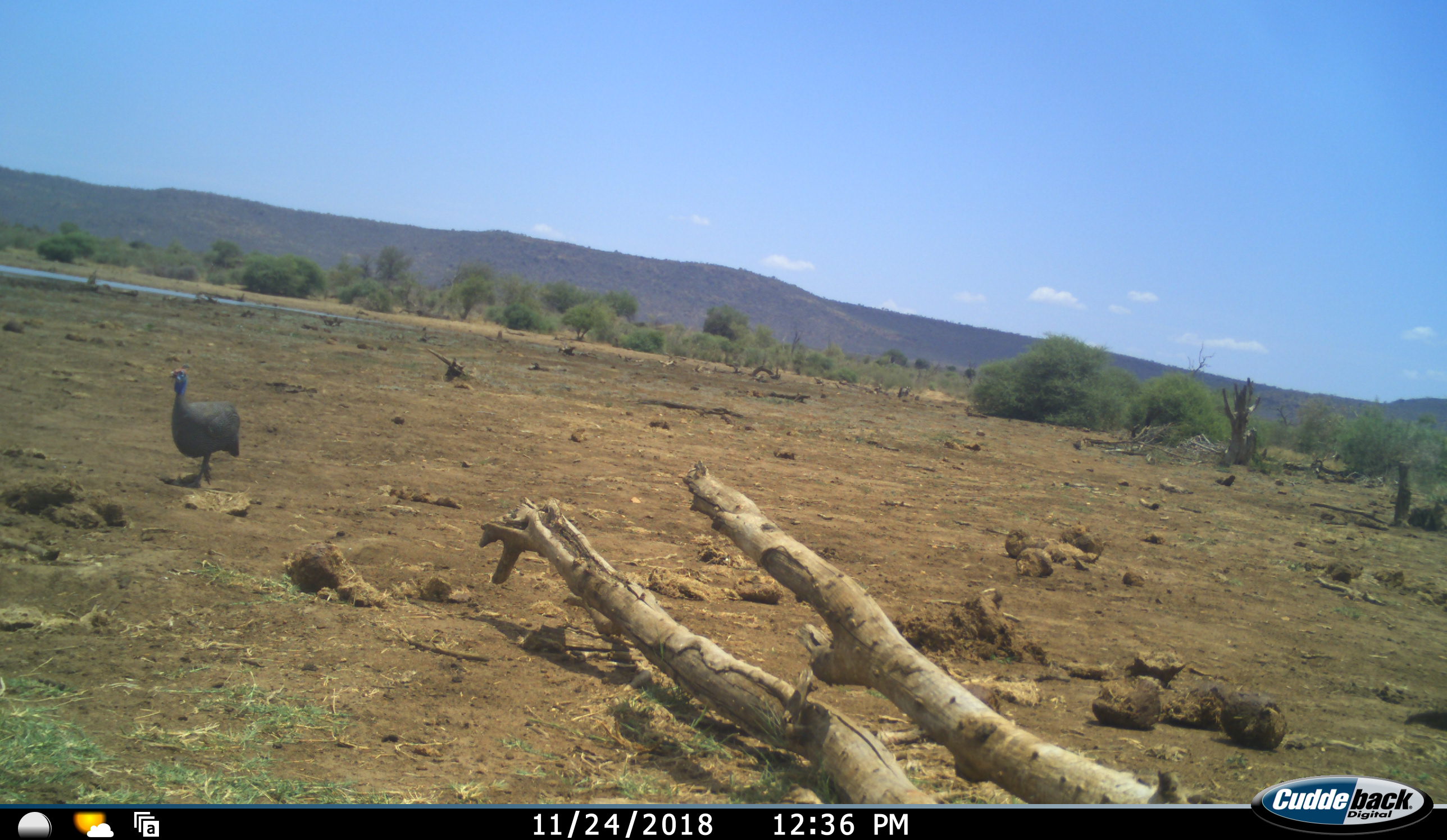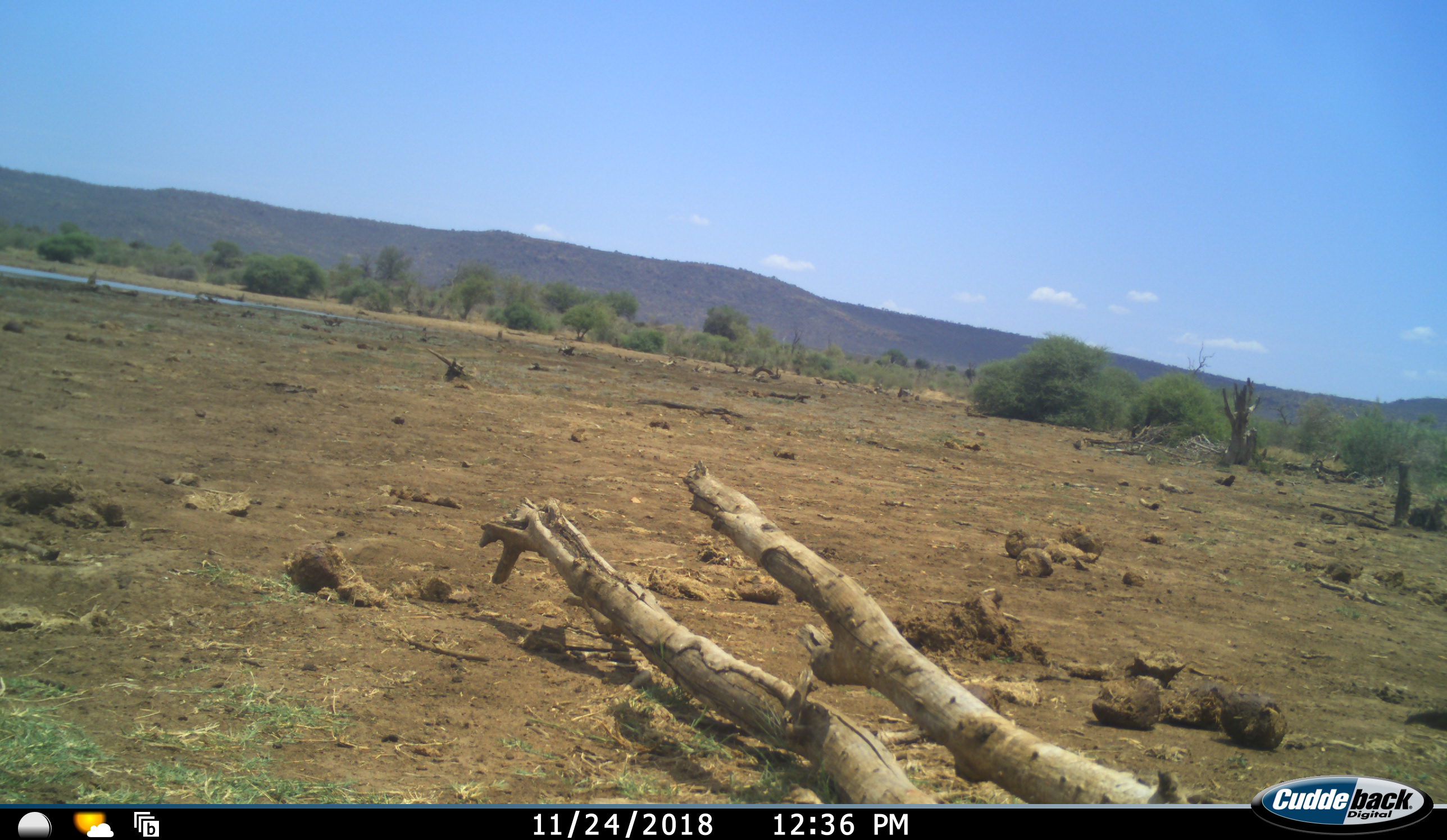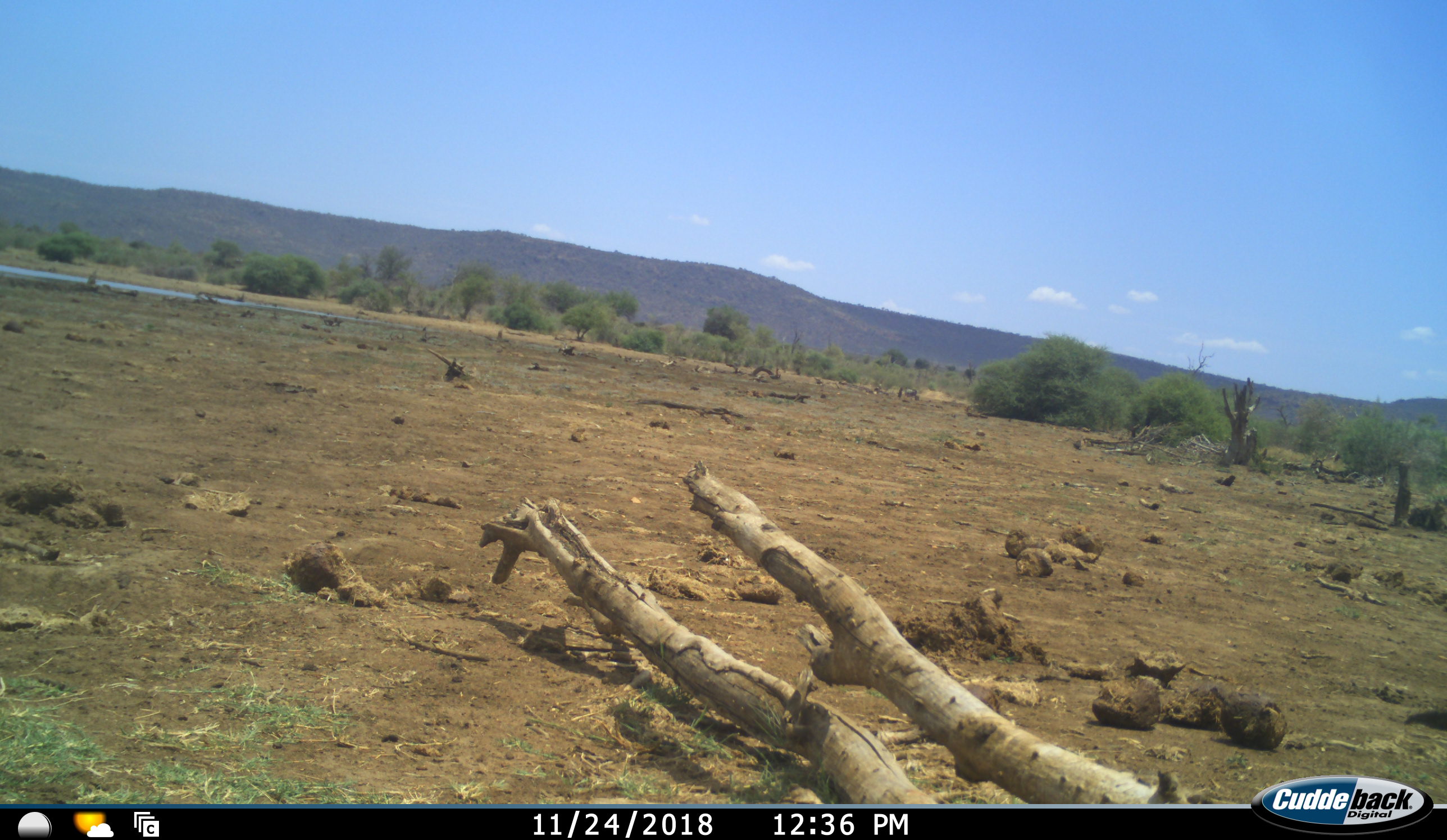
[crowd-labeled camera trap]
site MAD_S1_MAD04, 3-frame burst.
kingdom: Animalia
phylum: Chordata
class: Aves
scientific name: Aves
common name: bird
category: birdother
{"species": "birdother (bird) (Aves)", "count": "1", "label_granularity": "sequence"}